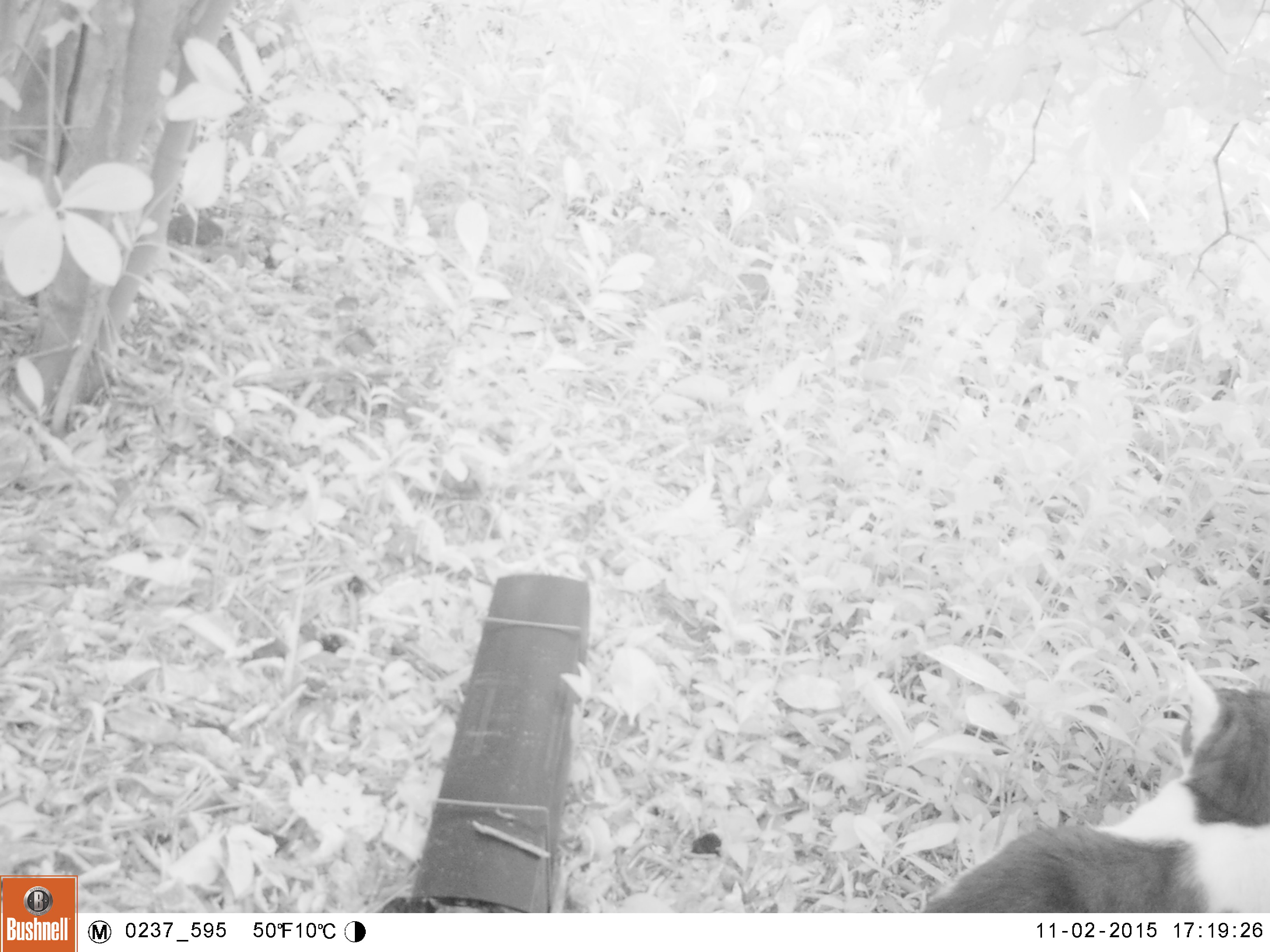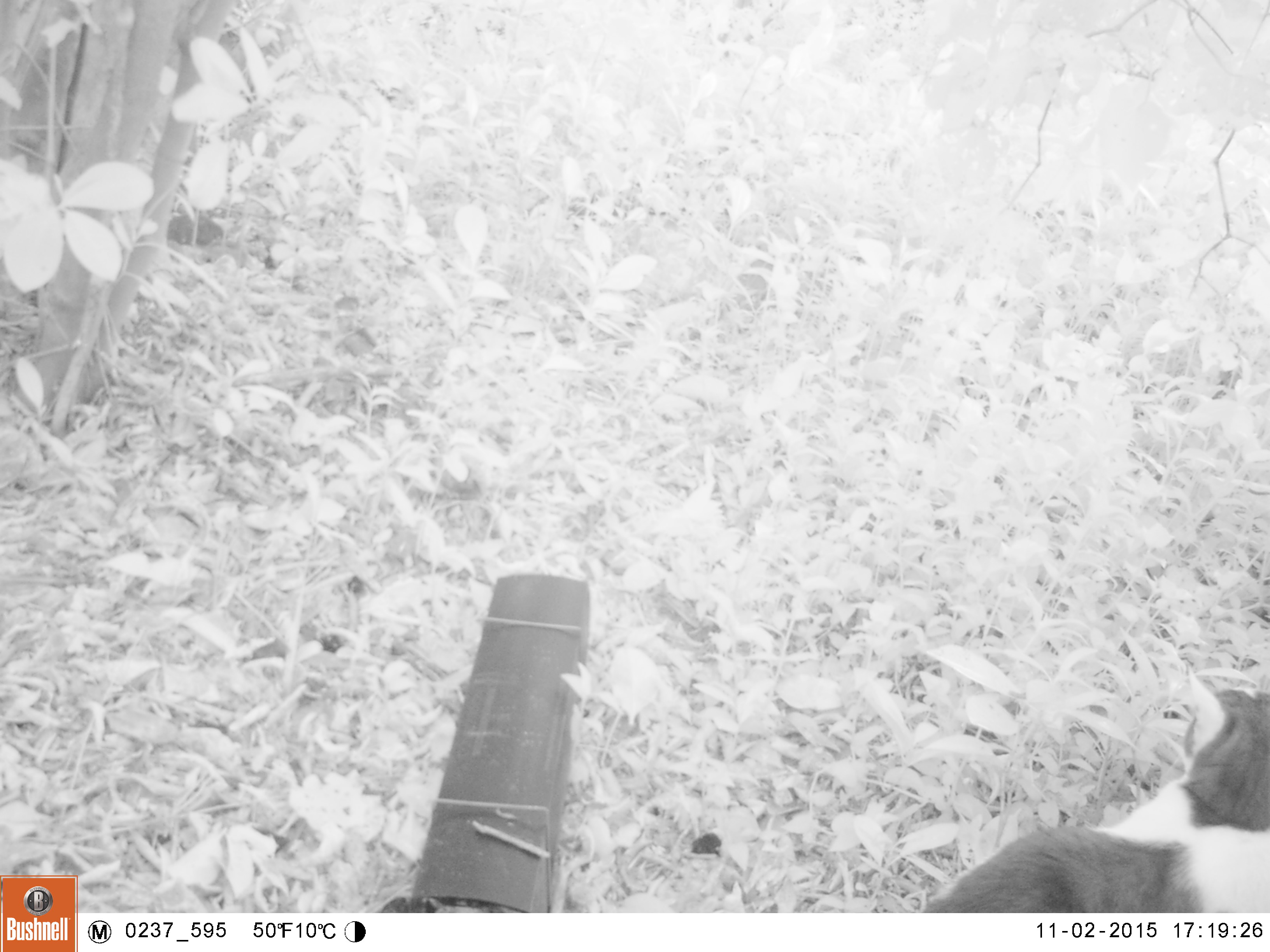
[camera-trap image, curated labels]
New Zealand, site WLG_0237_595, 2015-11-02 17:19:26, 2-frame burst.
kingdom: Animalia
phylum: Chordata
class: Mammalia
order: Carnivora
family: Felidae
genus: Felis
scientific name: Felis catus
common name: domestic cat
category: cat